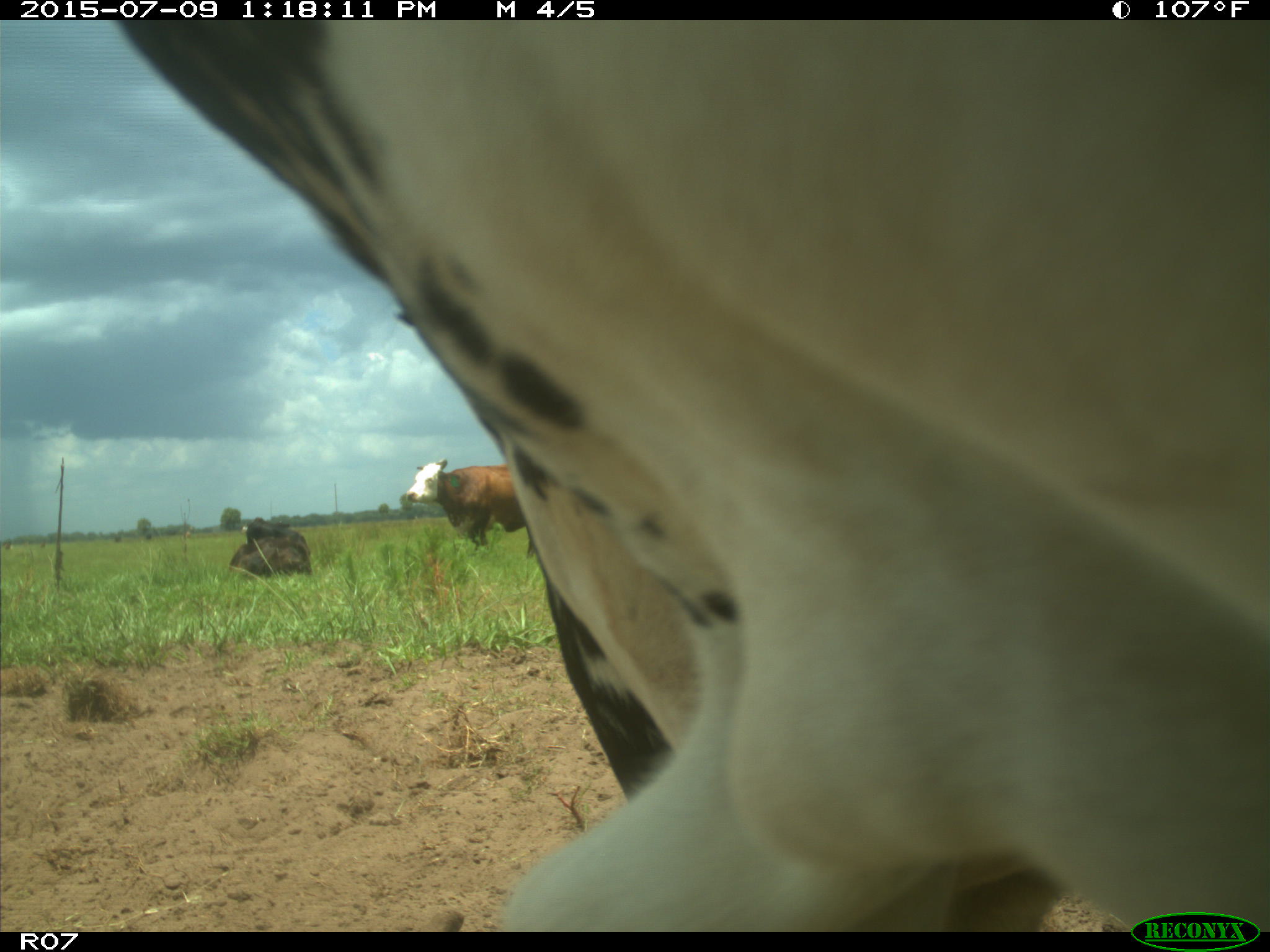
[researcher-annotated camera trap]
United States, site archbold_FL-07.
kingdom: Animalia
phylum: Chordata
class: Mammalia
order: Artiodactyla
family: Bovidae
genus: Bos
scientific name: Bos taurus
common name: domestic cow